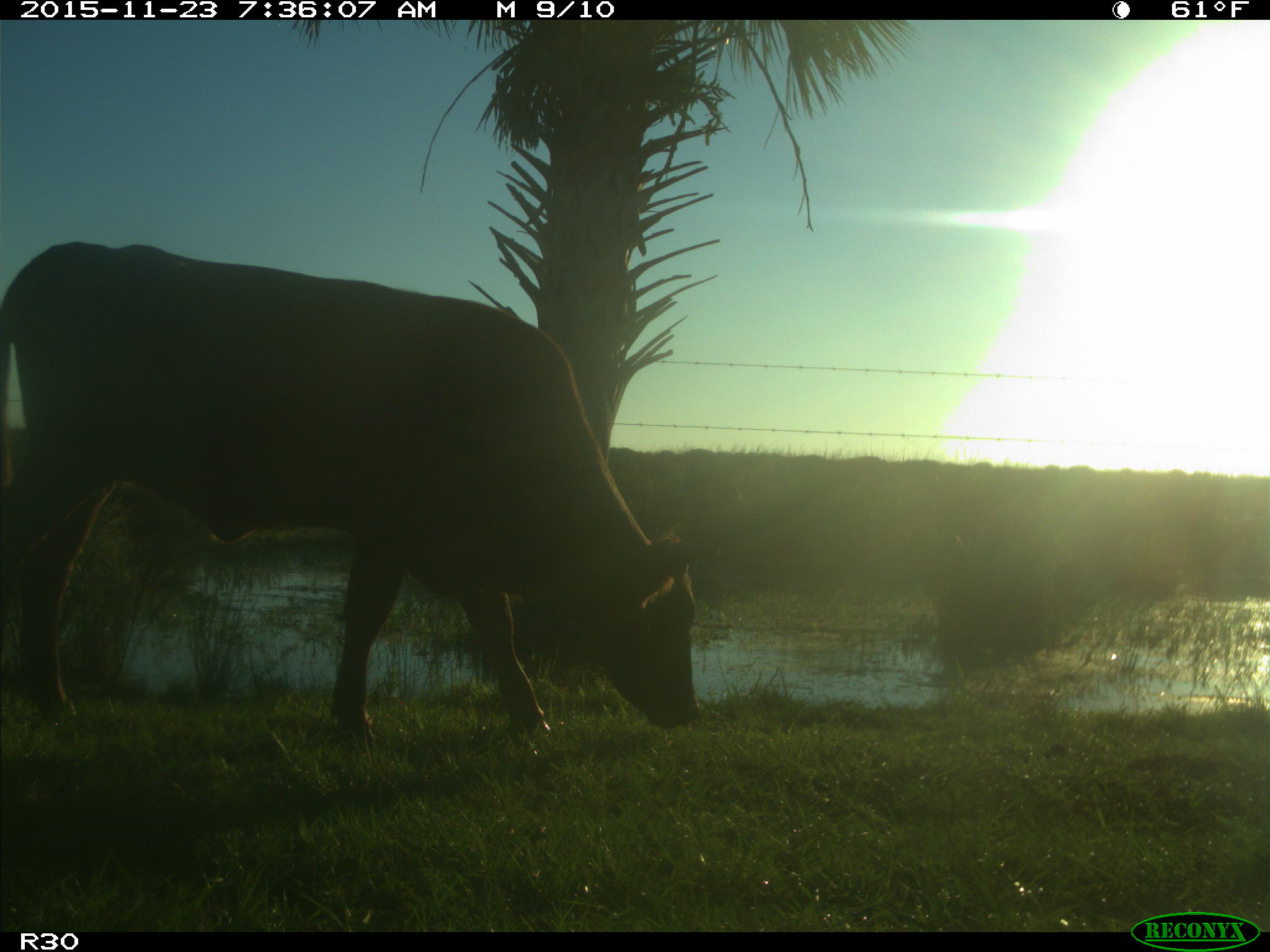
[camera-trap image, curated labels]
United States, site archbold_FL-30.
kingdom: Animalia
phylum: Chordata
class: Mammalia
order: Artiodactyla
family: Bovidae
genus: Bos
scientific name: Bos taurus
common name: domestic cow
Bos taurus (domestic cow).